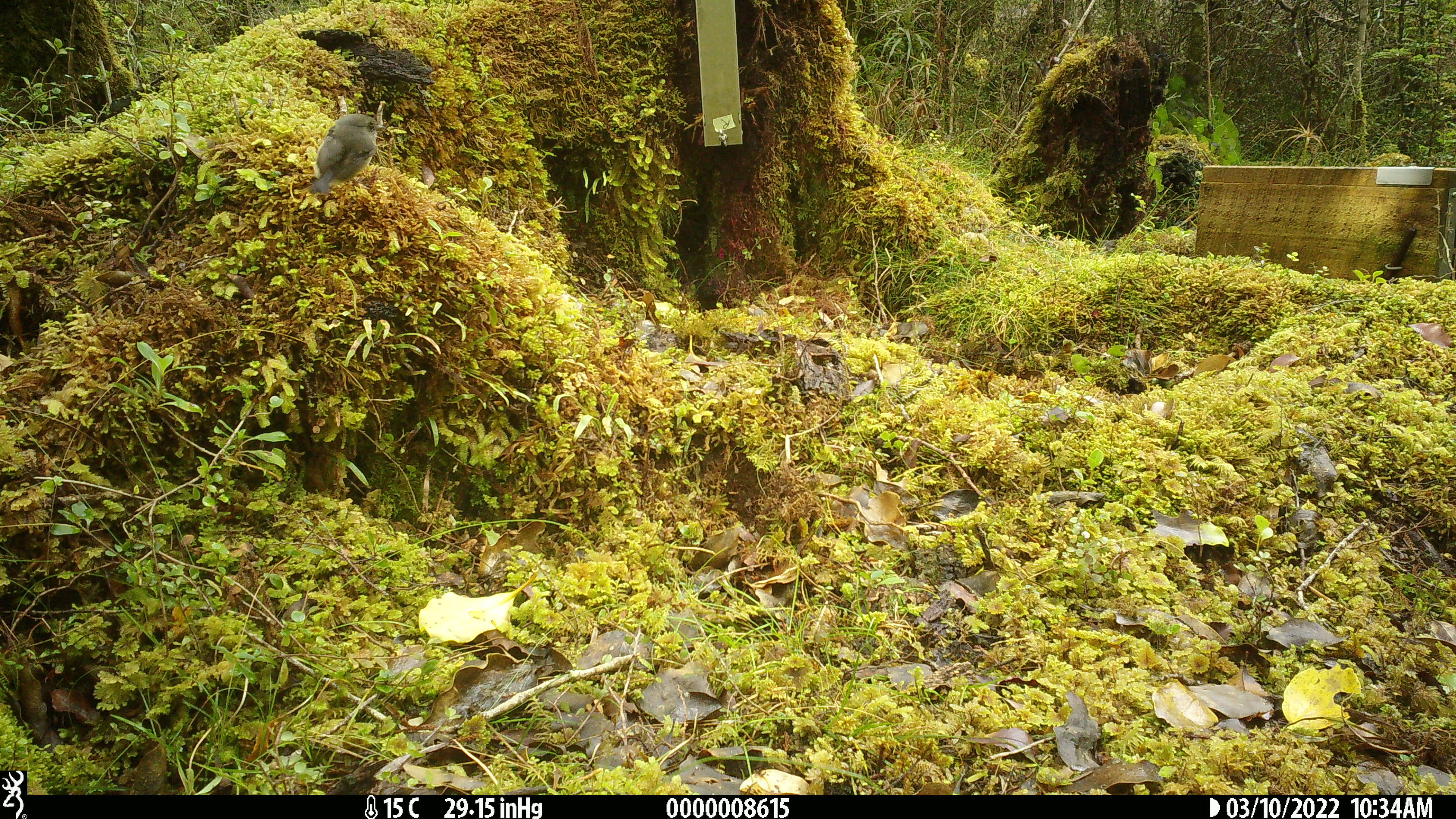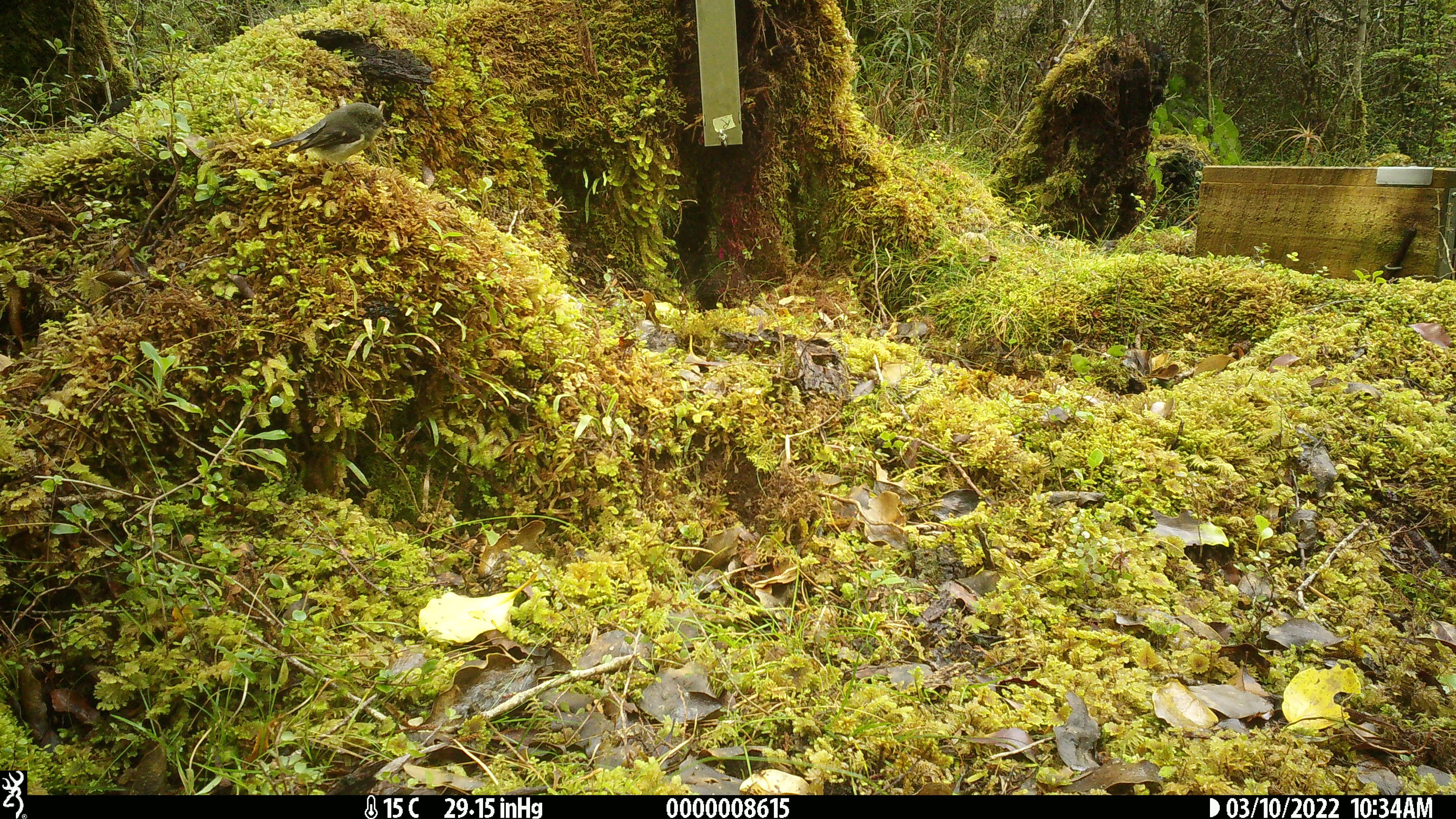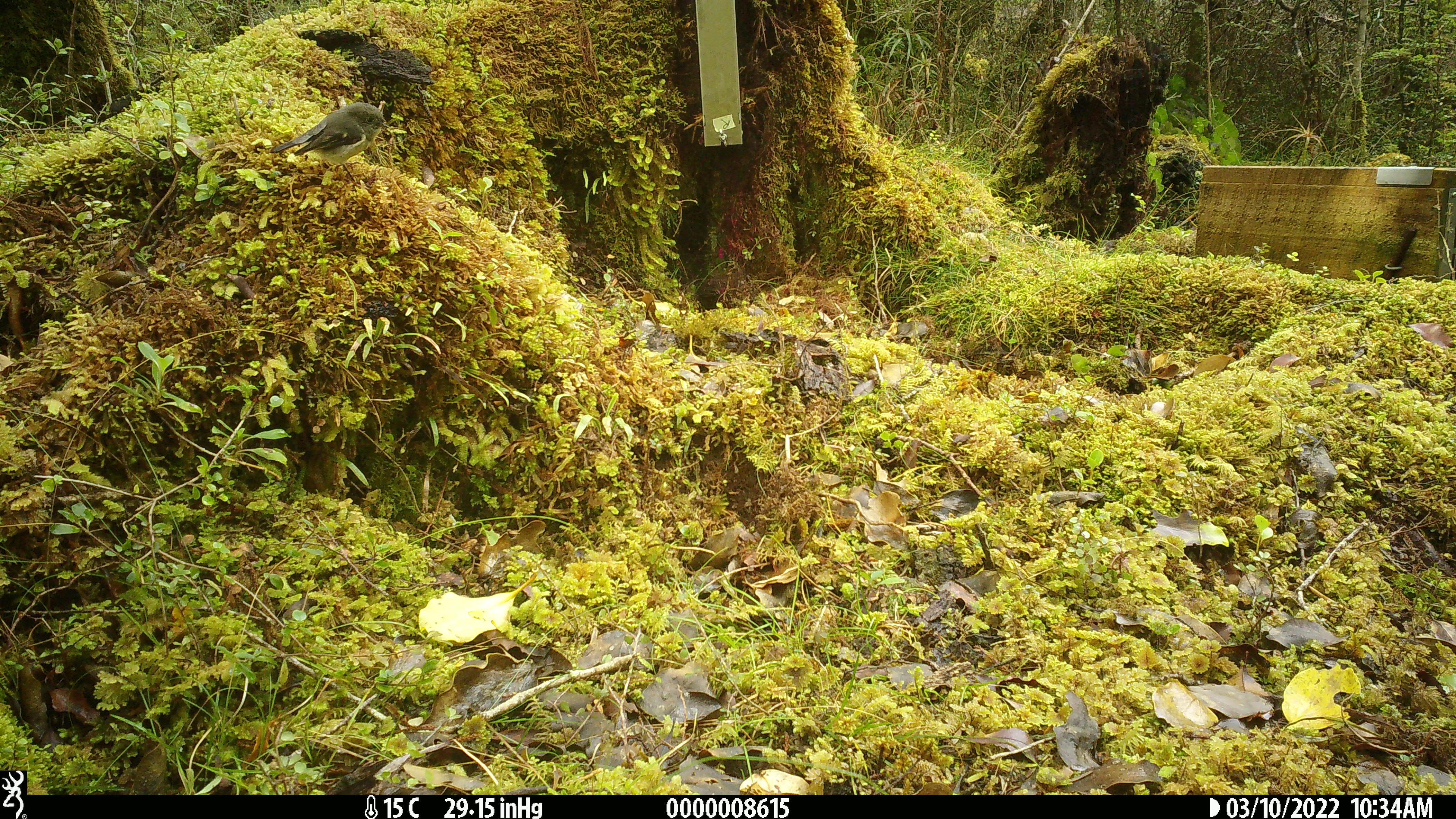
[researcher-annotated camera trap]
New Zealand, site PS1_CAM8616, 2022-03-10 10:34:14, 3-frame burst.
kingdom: Animalia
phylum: Chordata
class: Aves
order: Passeriformes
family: Petroicidae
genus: Petroica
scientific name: Petroica macrocephala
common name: tomtit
Tomtit (Petroica macrocephala).